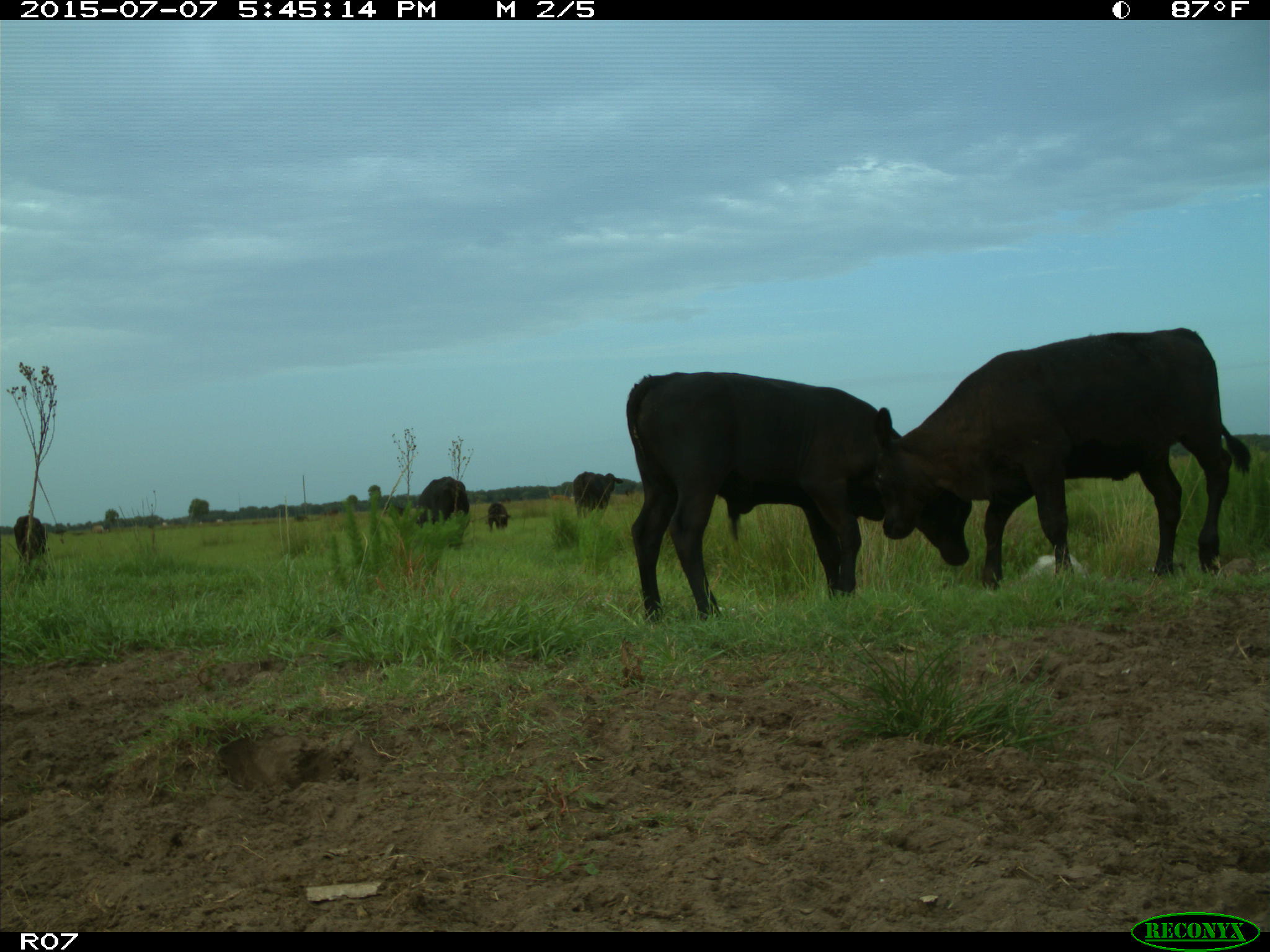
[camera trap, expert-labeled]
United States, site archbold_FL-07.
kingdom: Animalia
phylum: Chordata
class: Mammalia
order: Artiodactyla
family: Bovidae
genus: Bos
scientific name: Bos taurus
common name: domestic cow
Bos taurus (domestic cow).